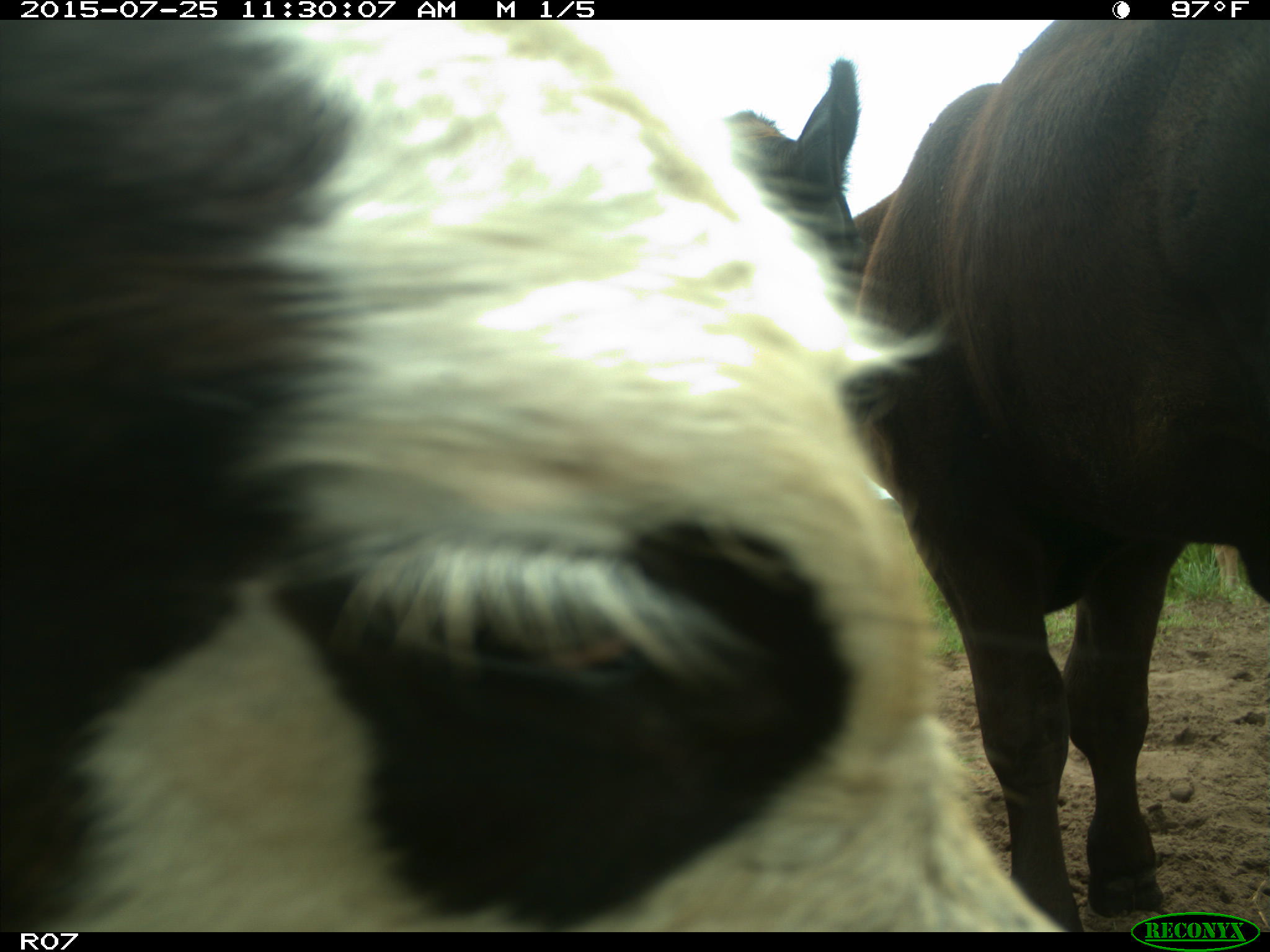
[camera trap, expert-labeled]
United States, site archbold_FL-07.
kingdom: Animalia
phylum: Chordata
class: Mammalia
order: Artiodactyla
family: Bovidae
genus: Bos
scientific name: Bos taurus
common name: domestic cow